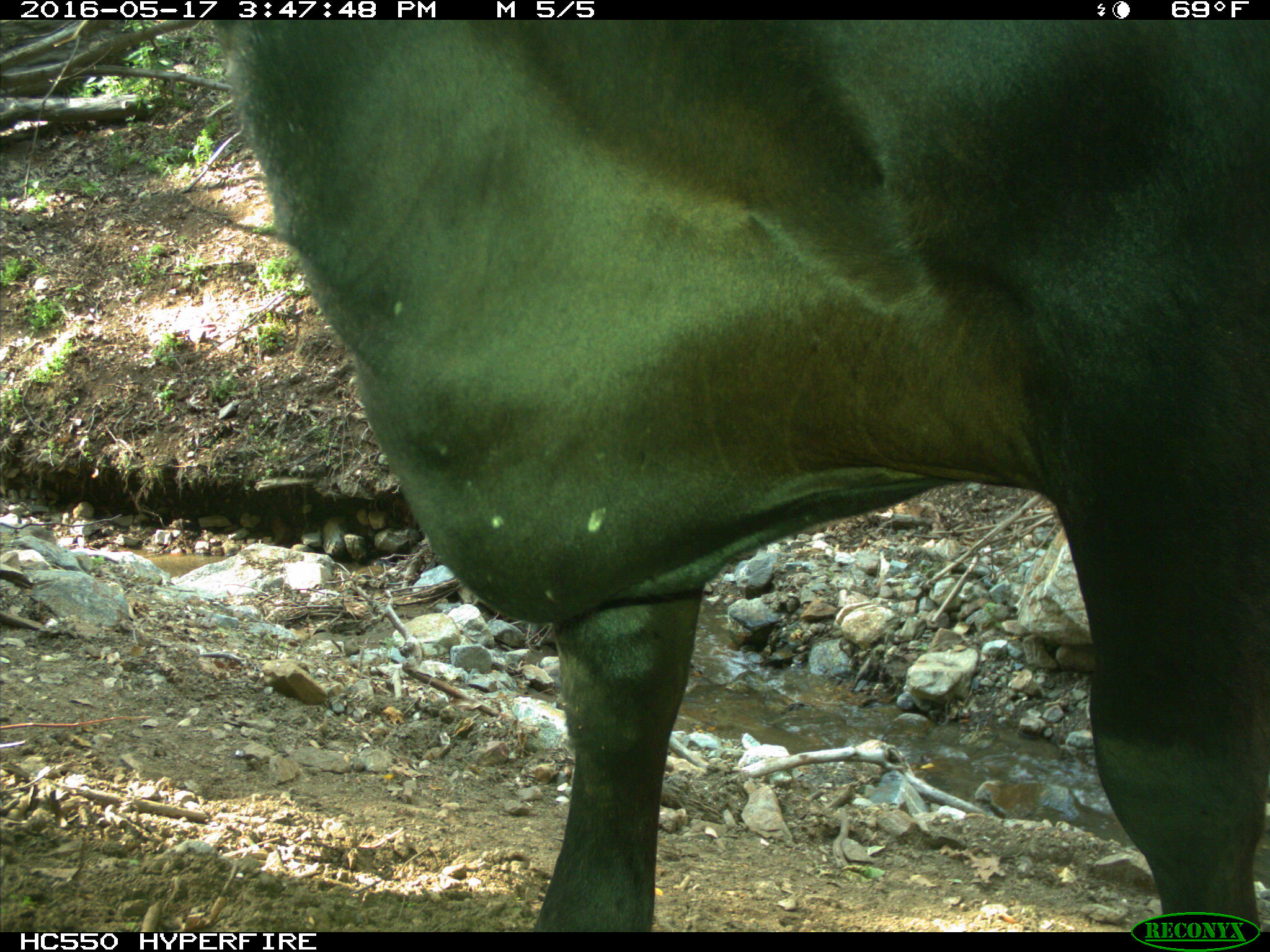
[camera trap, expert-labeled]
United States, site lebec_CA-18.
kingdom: Animalia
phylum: Chordata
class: Mammalia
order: Artiodactyla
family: Bovidae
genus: Bos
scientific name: Bos taurus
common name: domestic cow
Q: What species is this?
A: Bos taurus (domestic cow).